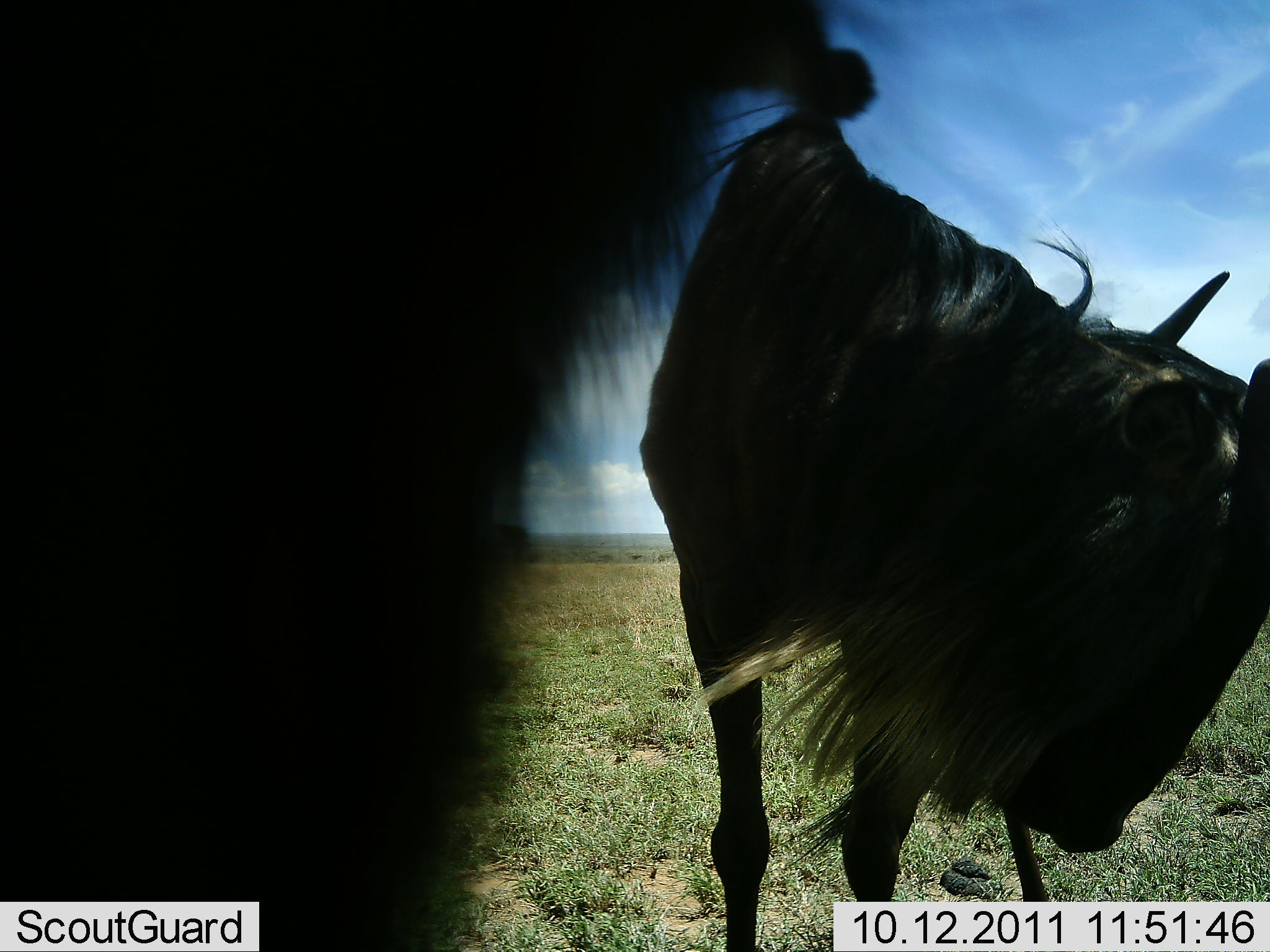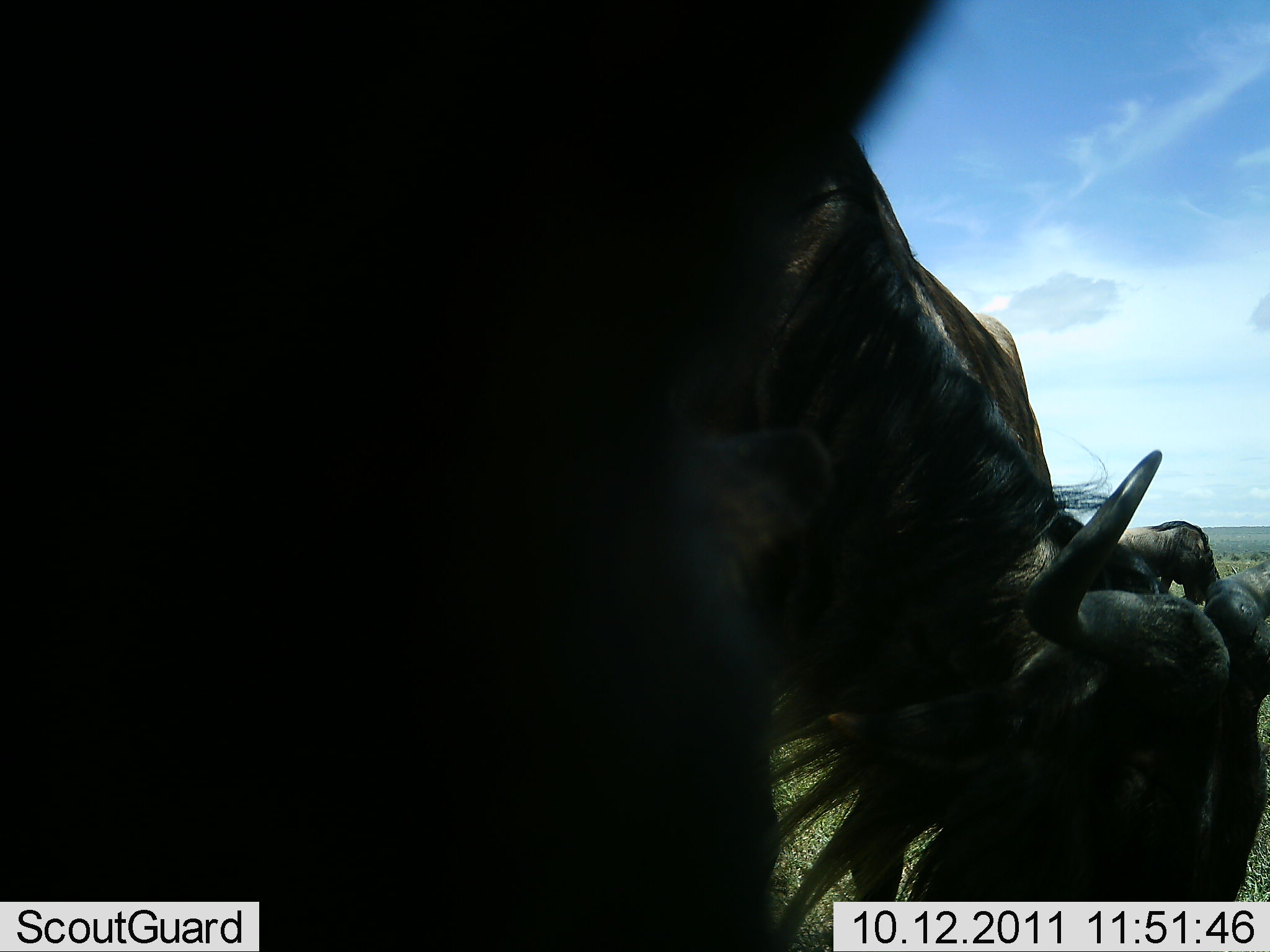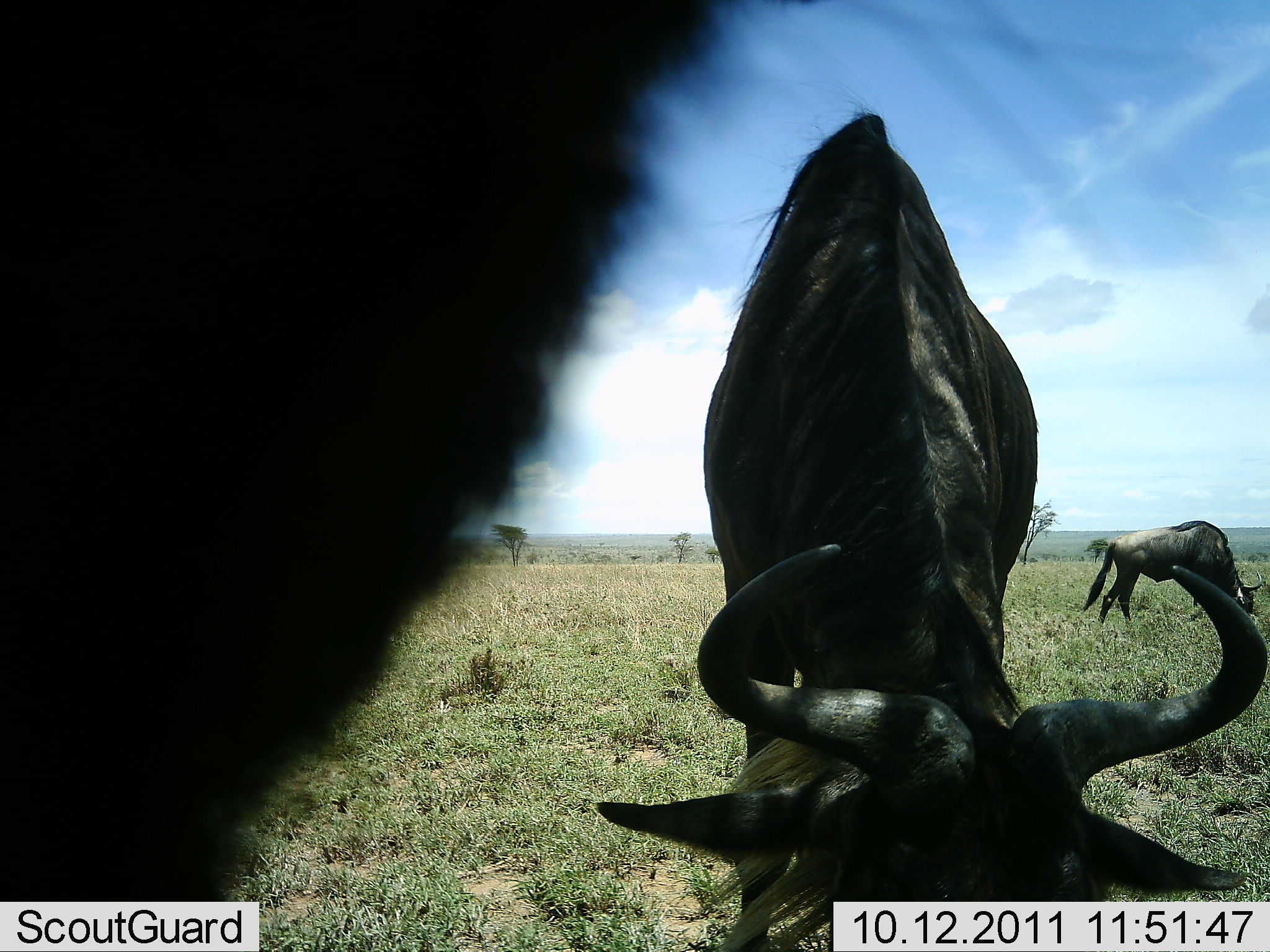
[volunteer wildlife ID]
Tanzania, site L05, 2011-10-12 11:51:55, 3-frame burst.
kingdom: Animalia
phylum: Chordata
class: Mammalia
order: Artiodactyla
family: Bovidae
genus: Connochaetes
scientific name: Connochaetes taurinus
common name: blue wildebeest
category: wildebeest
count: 2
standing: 71%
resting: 7%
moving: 14%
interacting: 0%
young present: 0%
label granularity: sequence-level